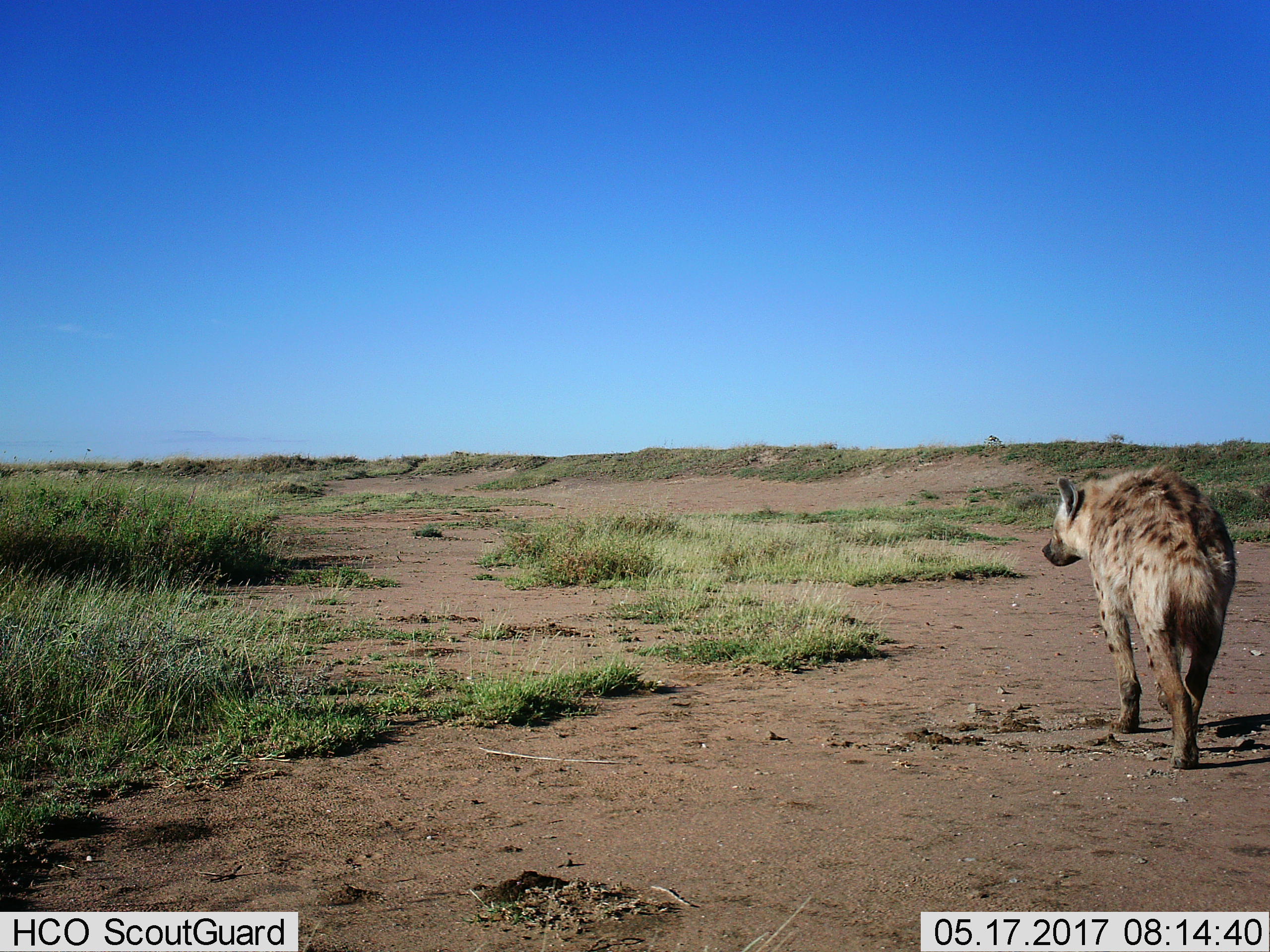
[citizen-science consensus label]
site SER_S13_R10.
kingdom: Animalia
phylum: Chordata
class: Mammalia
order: Carnivora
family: Hyaenidae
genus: Crocuta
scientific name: Crocuta crocuta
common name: spotted hyena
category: hyenaspotted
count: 1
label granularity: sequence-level